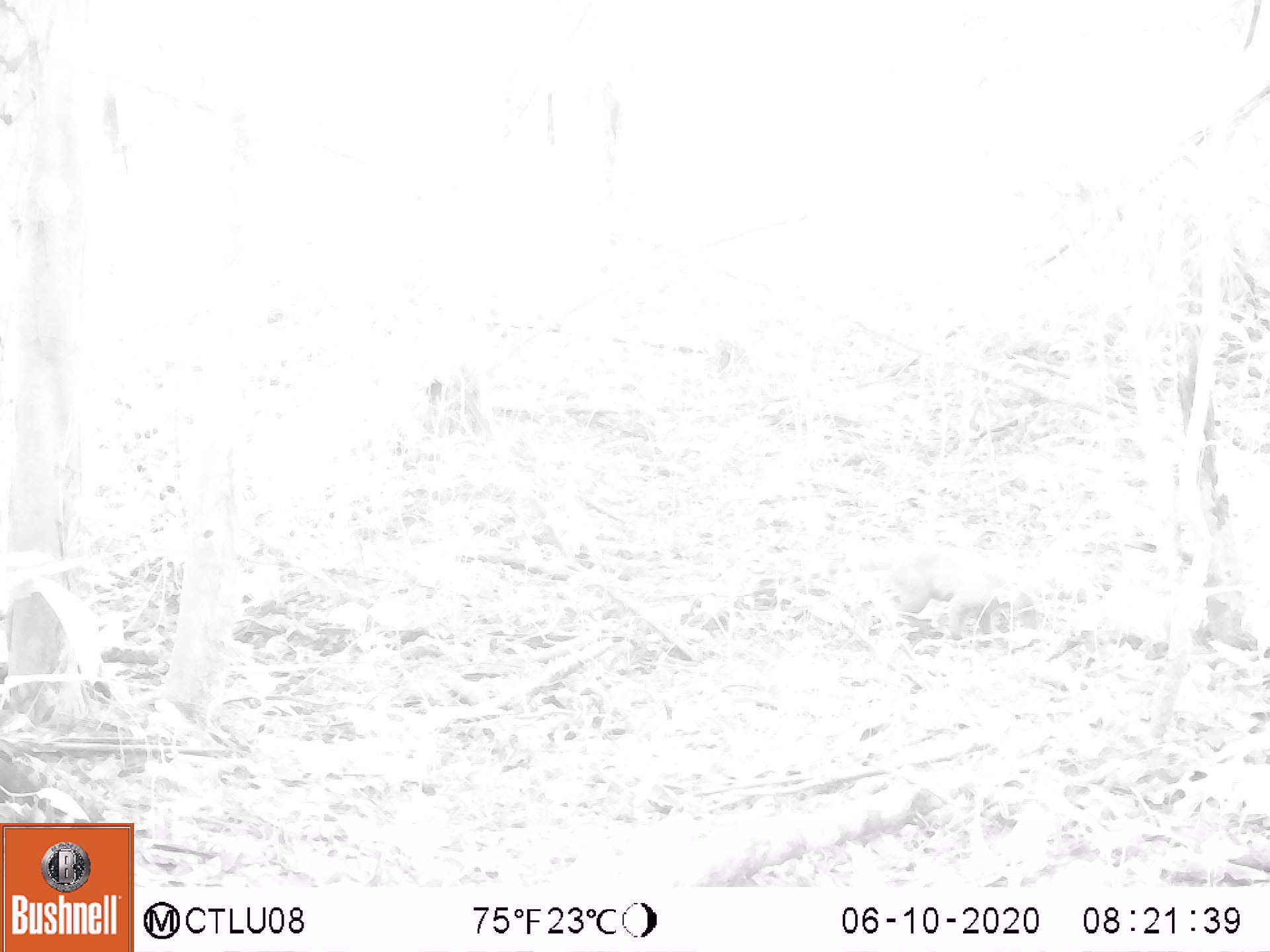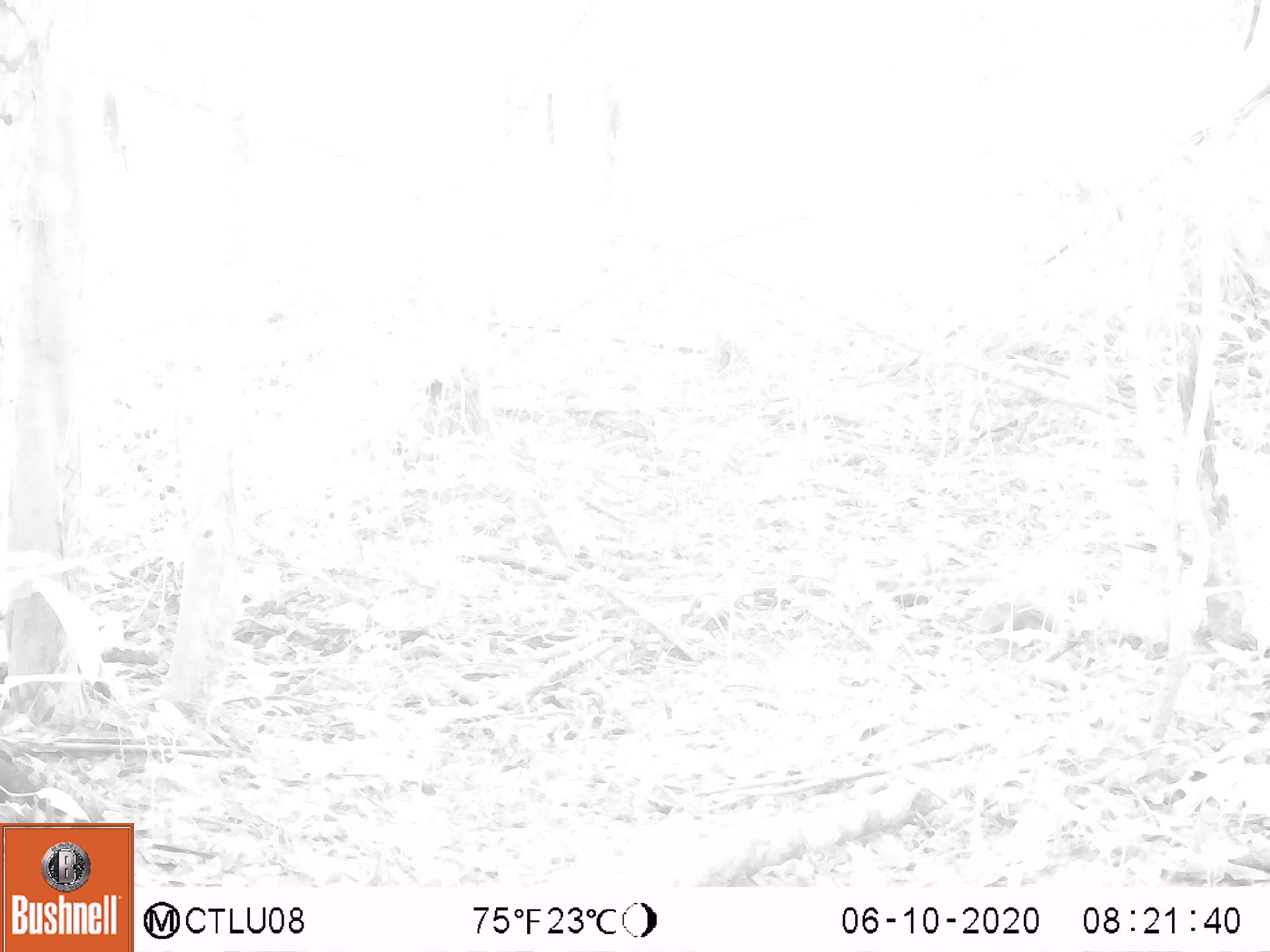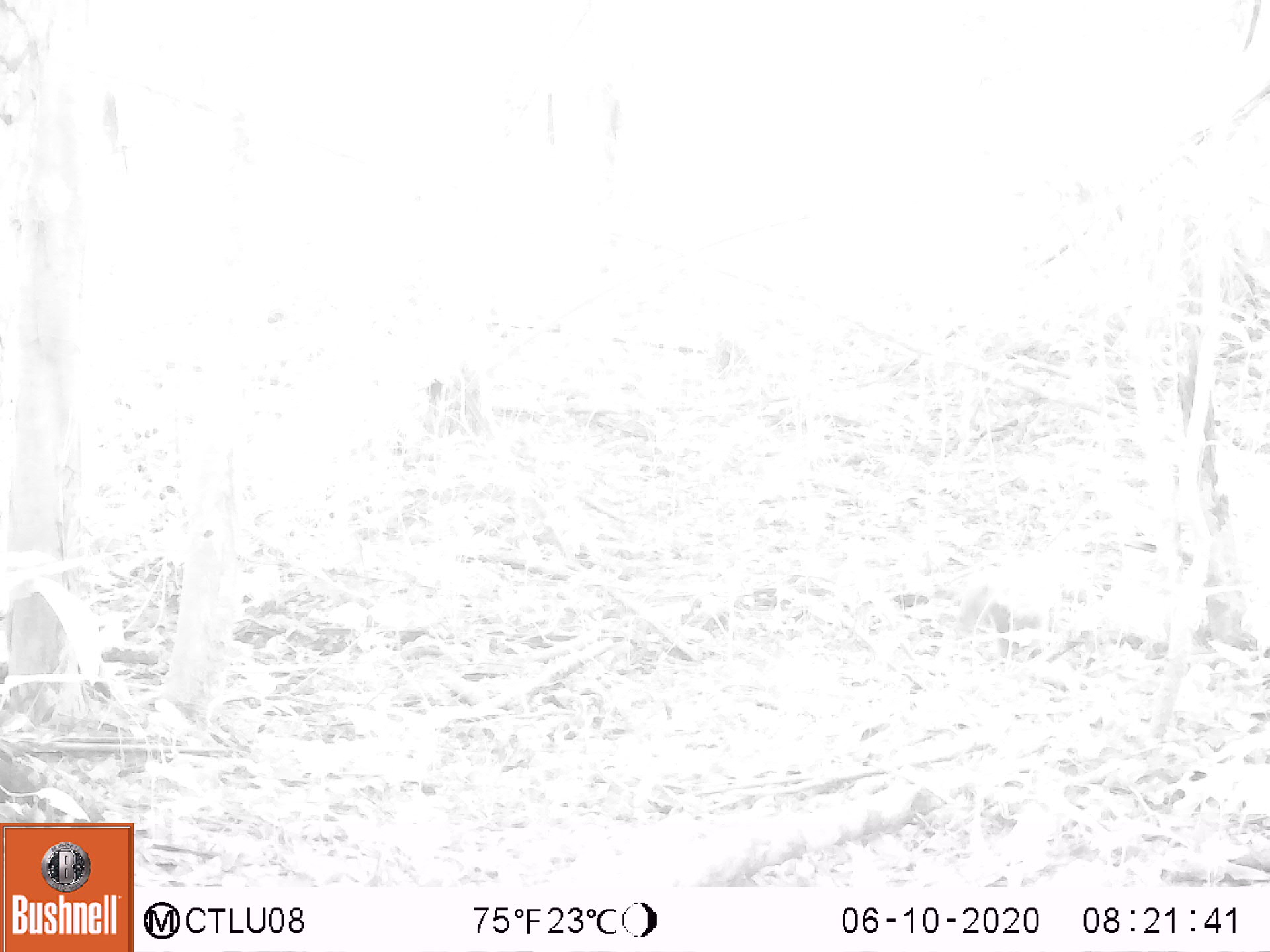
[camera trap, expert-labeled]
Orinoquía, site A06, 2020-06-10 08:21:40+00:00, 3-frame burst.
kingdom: Animalia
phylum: Chordata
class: Mammalia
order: Carnivora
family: Procyonidae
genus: Nasua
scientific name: Nasua nasua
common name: south american coati